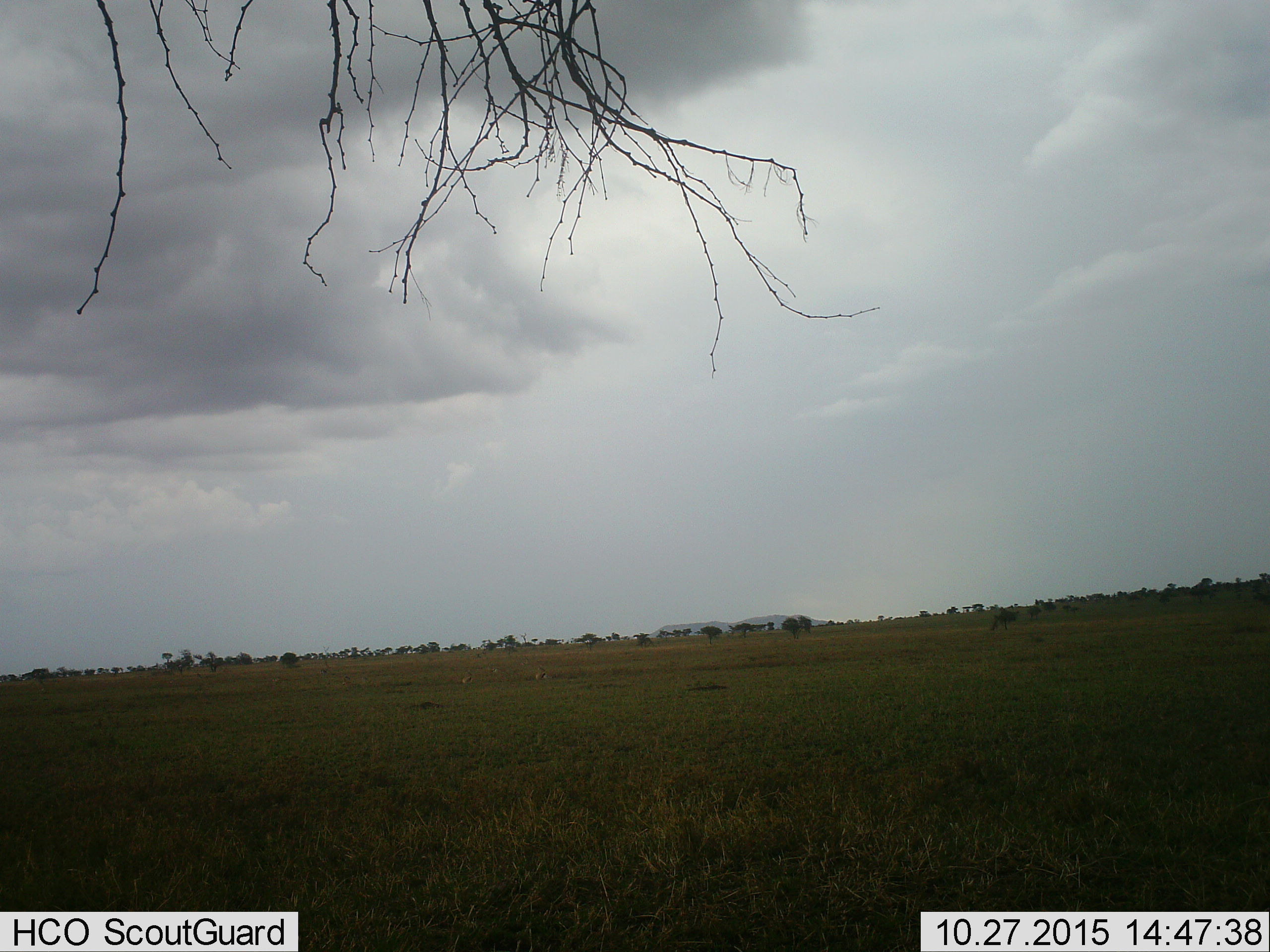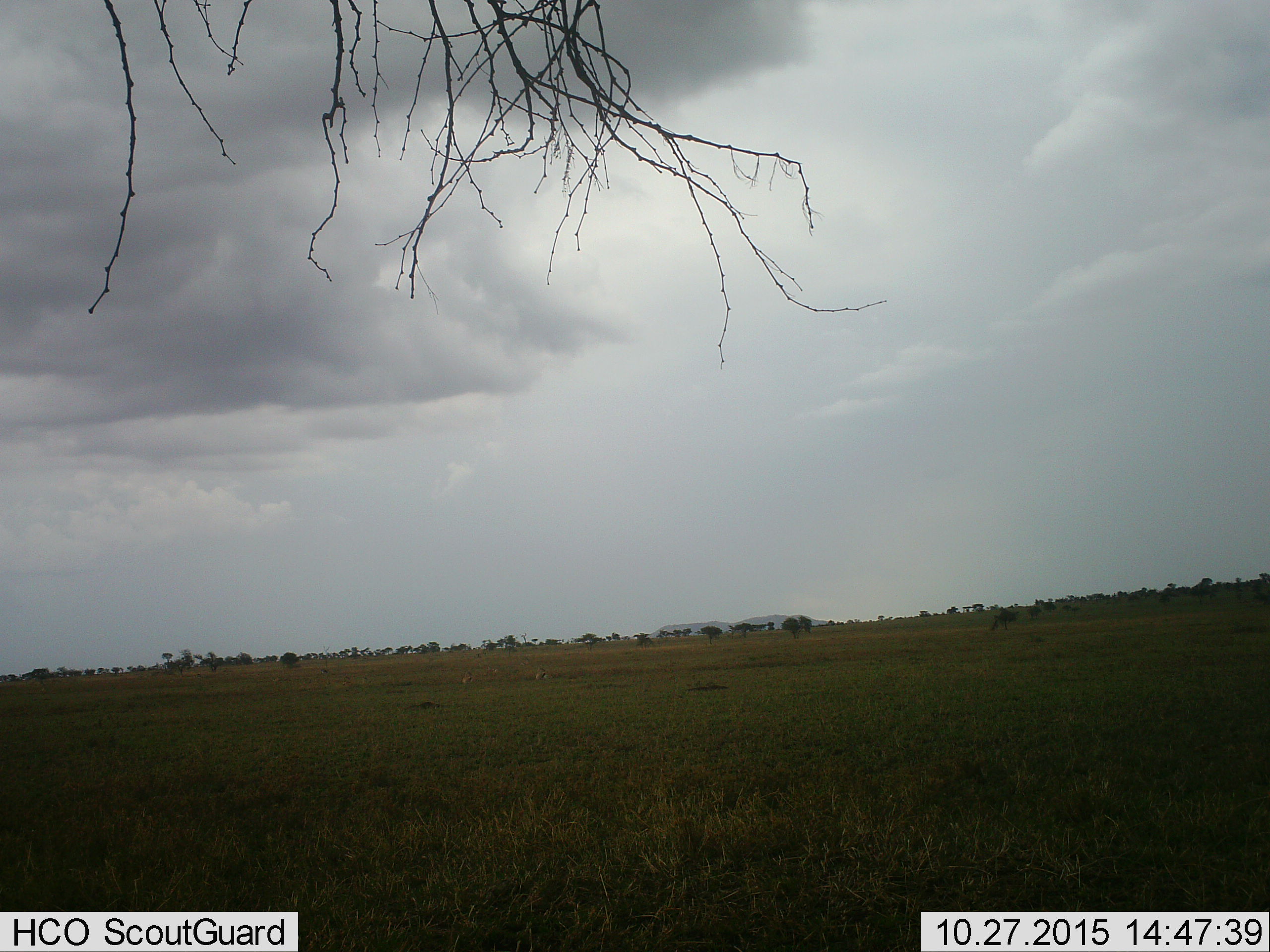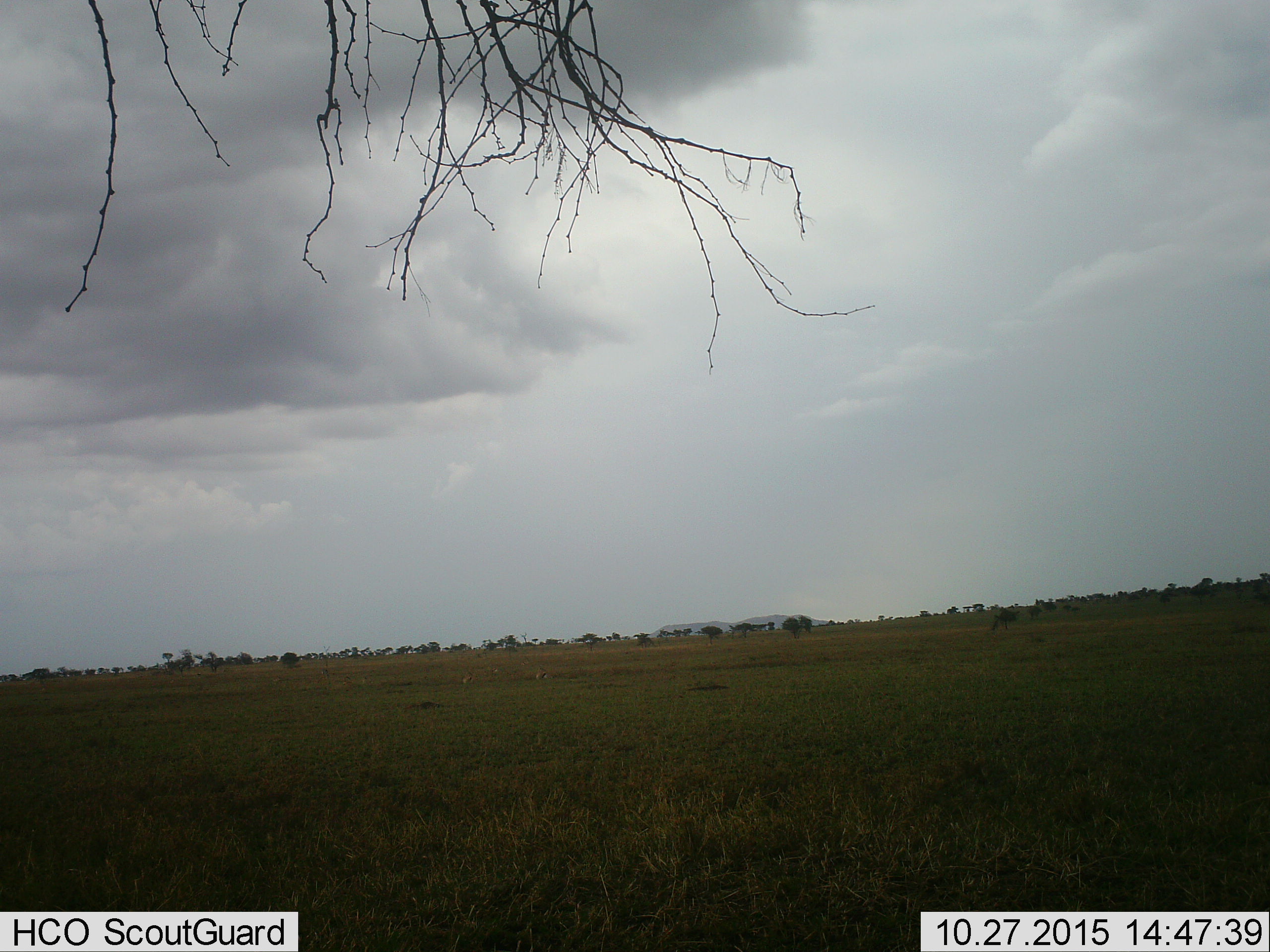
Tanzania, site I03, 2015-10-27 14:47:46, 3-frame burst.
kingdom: Animalia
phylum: Chordata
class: Mammalia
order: Artiodactyla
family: Bovidae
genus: Eudorcas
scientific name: Eudorcas thomsonii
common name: thomson's gazelle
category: gazellethomsons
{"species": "gazellethomsons (thomson's gazelle) (Eudorcas thomsonii)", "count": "4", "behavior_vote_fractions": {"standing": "83%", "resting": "50%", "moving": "0%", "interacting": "0%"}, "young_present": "0%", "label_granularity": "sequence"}